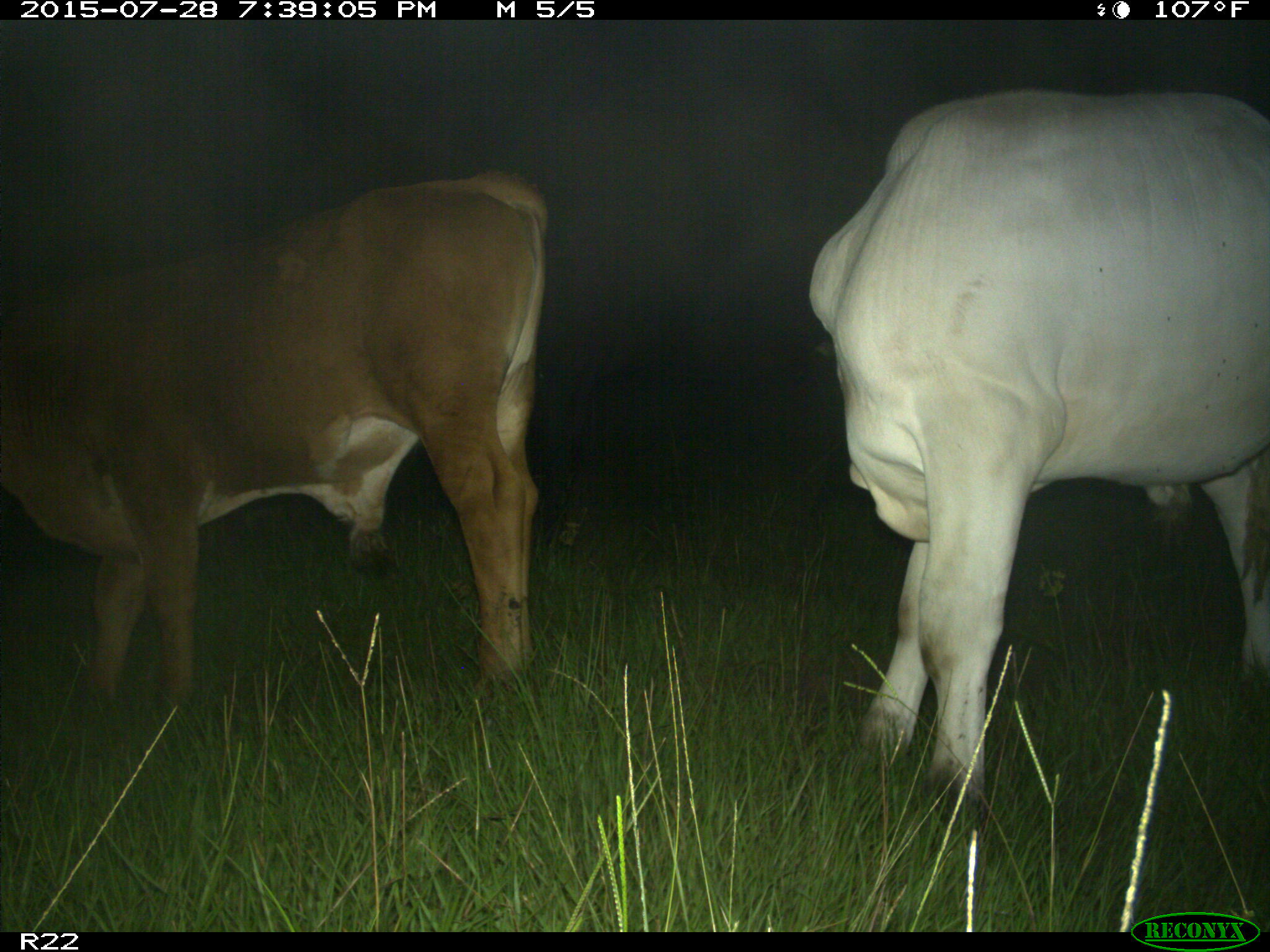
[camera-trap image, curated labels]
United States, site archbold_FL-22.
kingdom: Animalia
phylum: Chordata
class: Mammalia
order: Artiodactyla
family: Bovidae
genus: Bos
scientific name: Bos taurus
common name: domestic cow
Bos taurus (domestic cow).